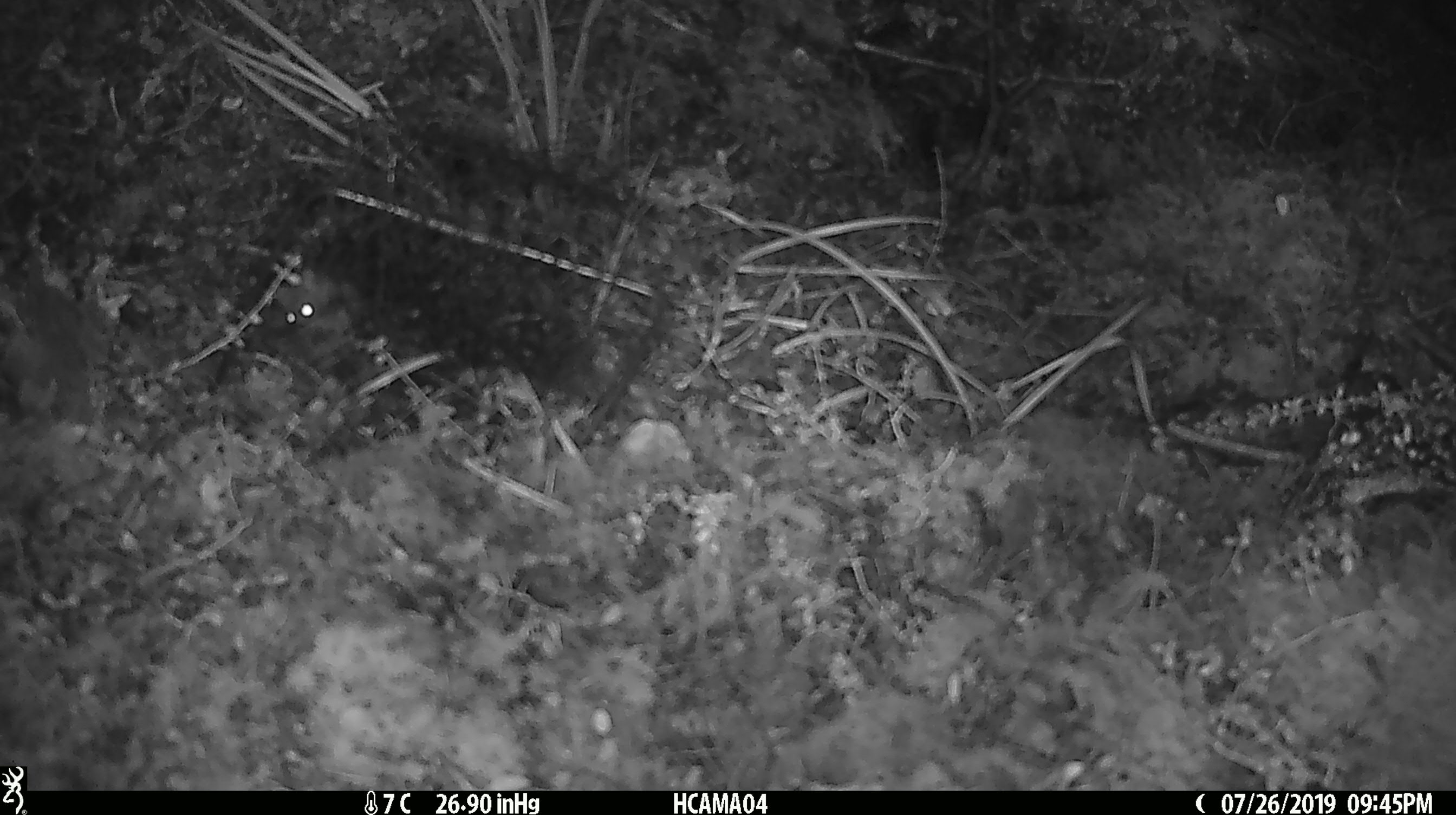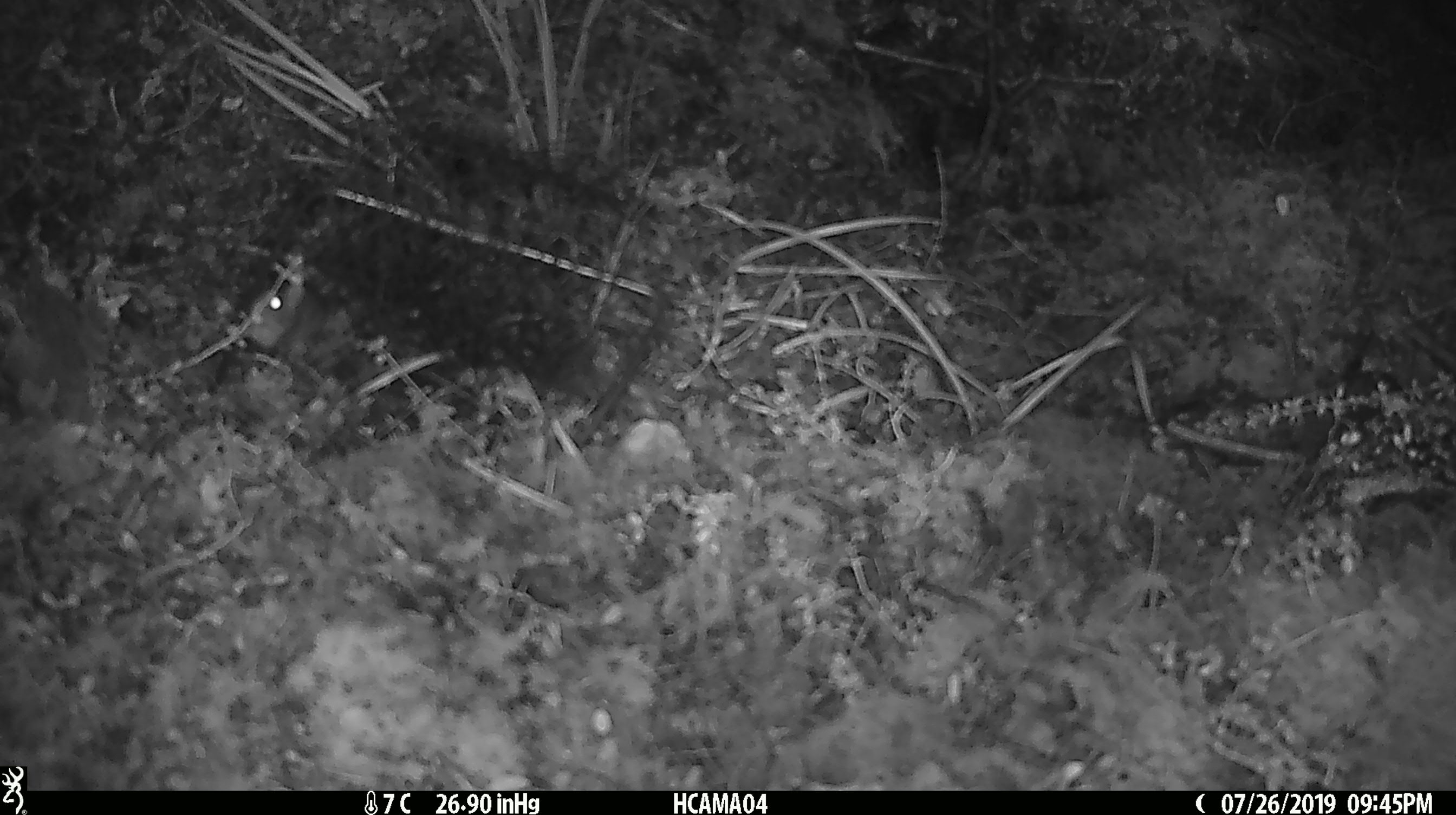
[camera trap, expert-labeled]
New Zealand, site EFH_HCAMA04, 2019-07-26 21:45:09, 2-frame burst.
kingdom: Animalia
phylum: Chordata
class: Mammalia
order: Rodentia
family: Muridae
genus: Mus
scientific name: Mus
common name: mouse